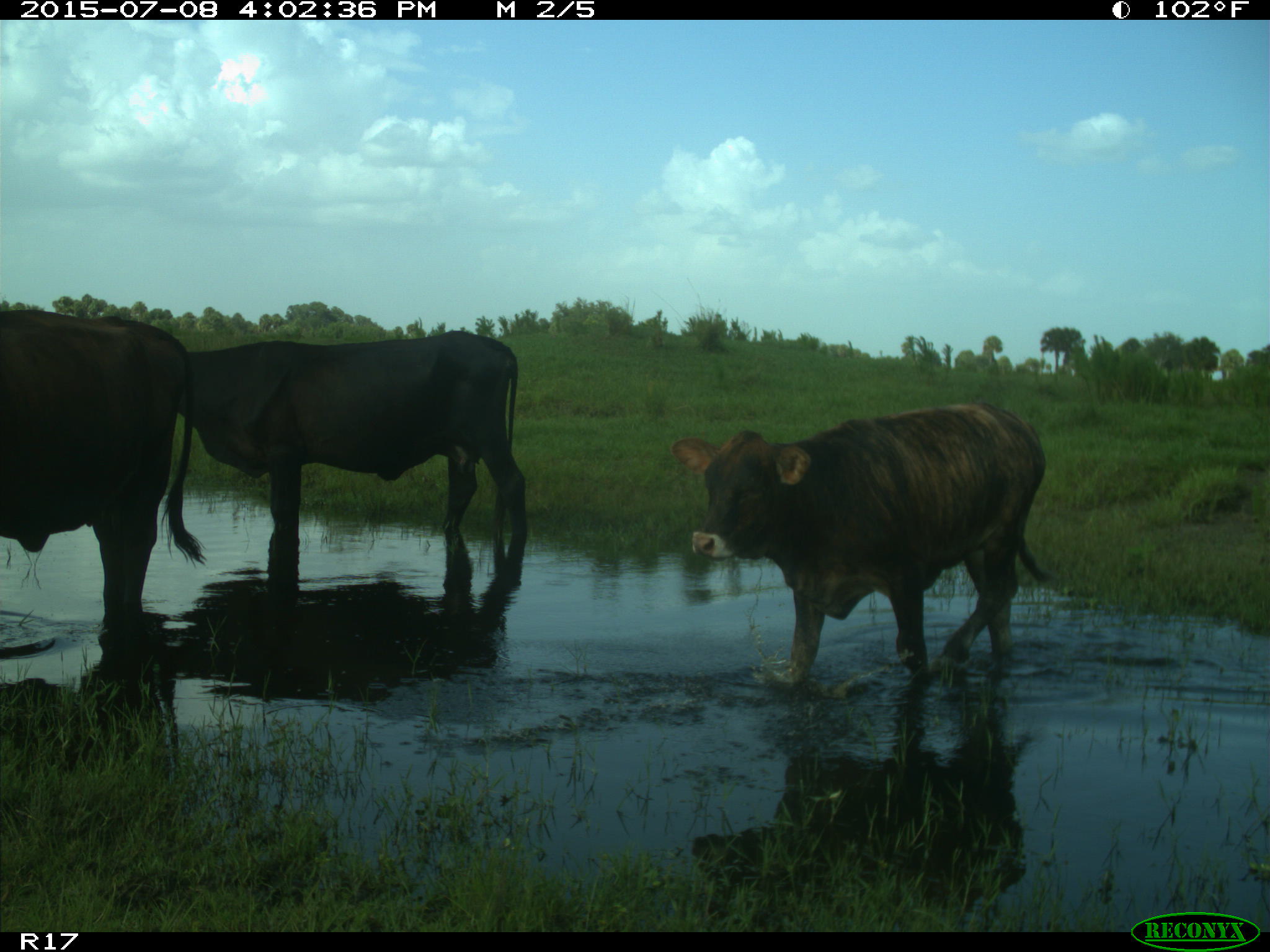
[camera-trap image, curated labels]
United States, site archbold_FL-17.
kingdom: Animalia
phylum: Chordata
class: Mammalia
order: Artiodactyla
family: Bovidae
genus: Bos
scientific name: Bos taurus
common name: domestic cow